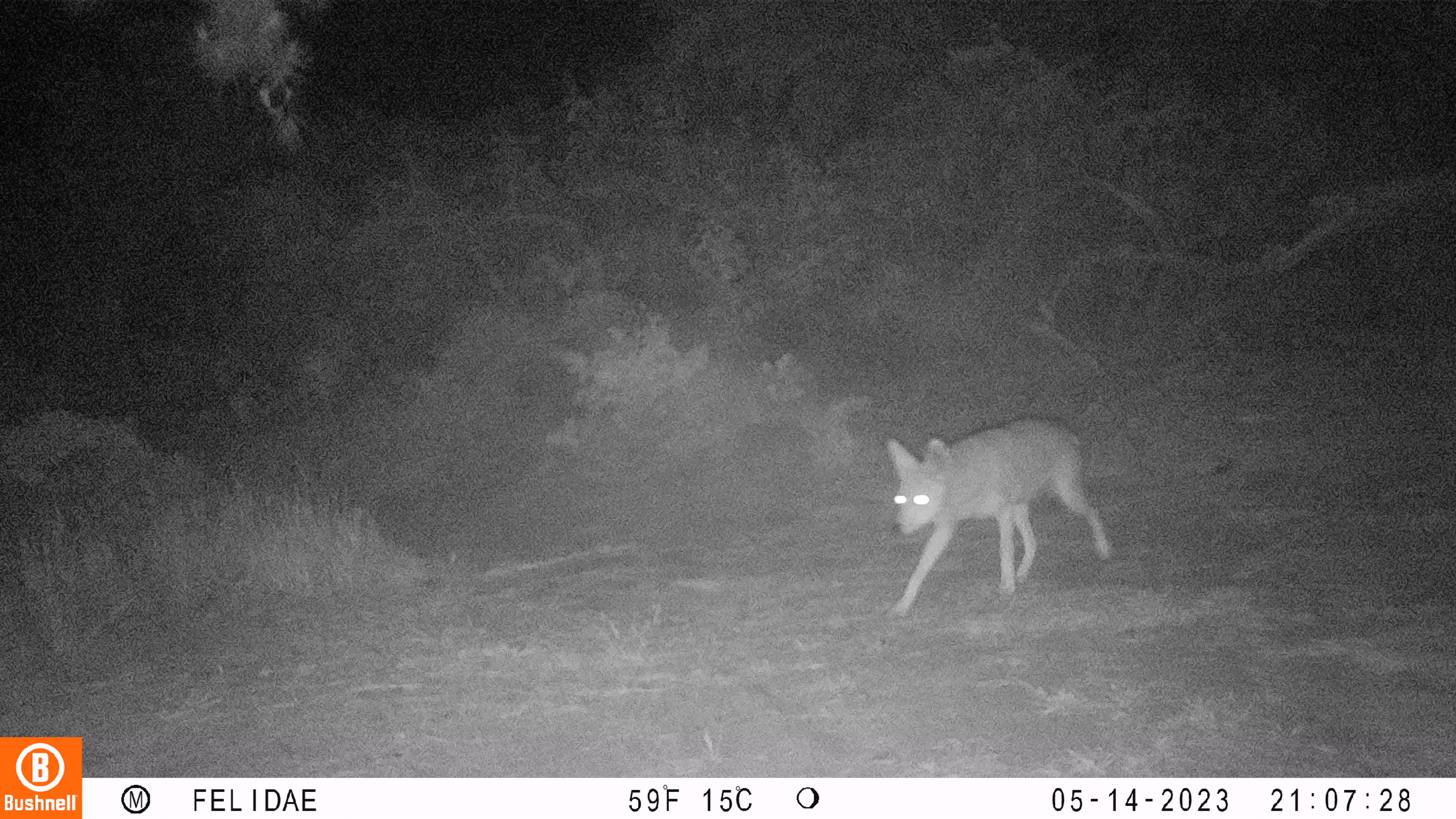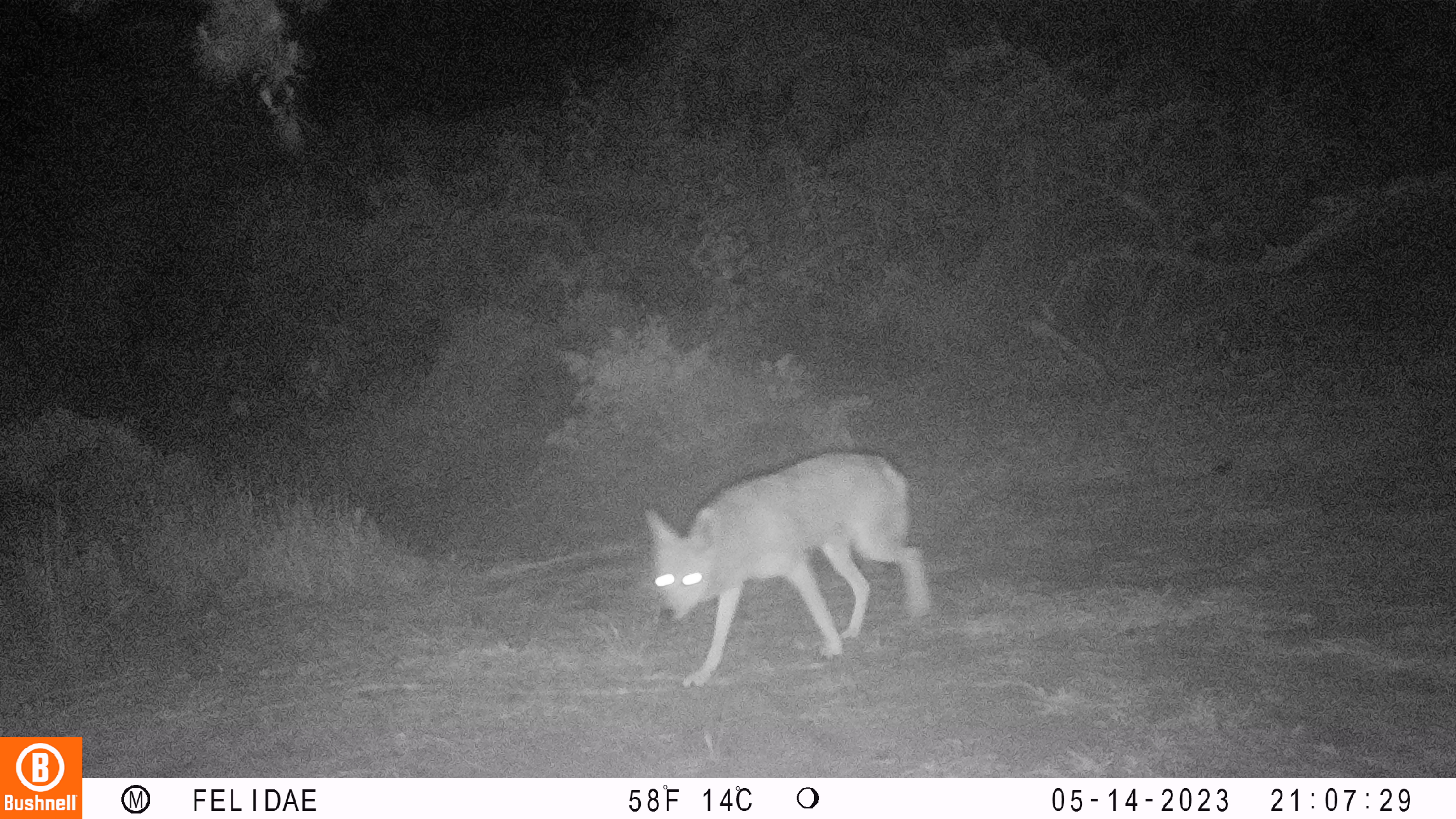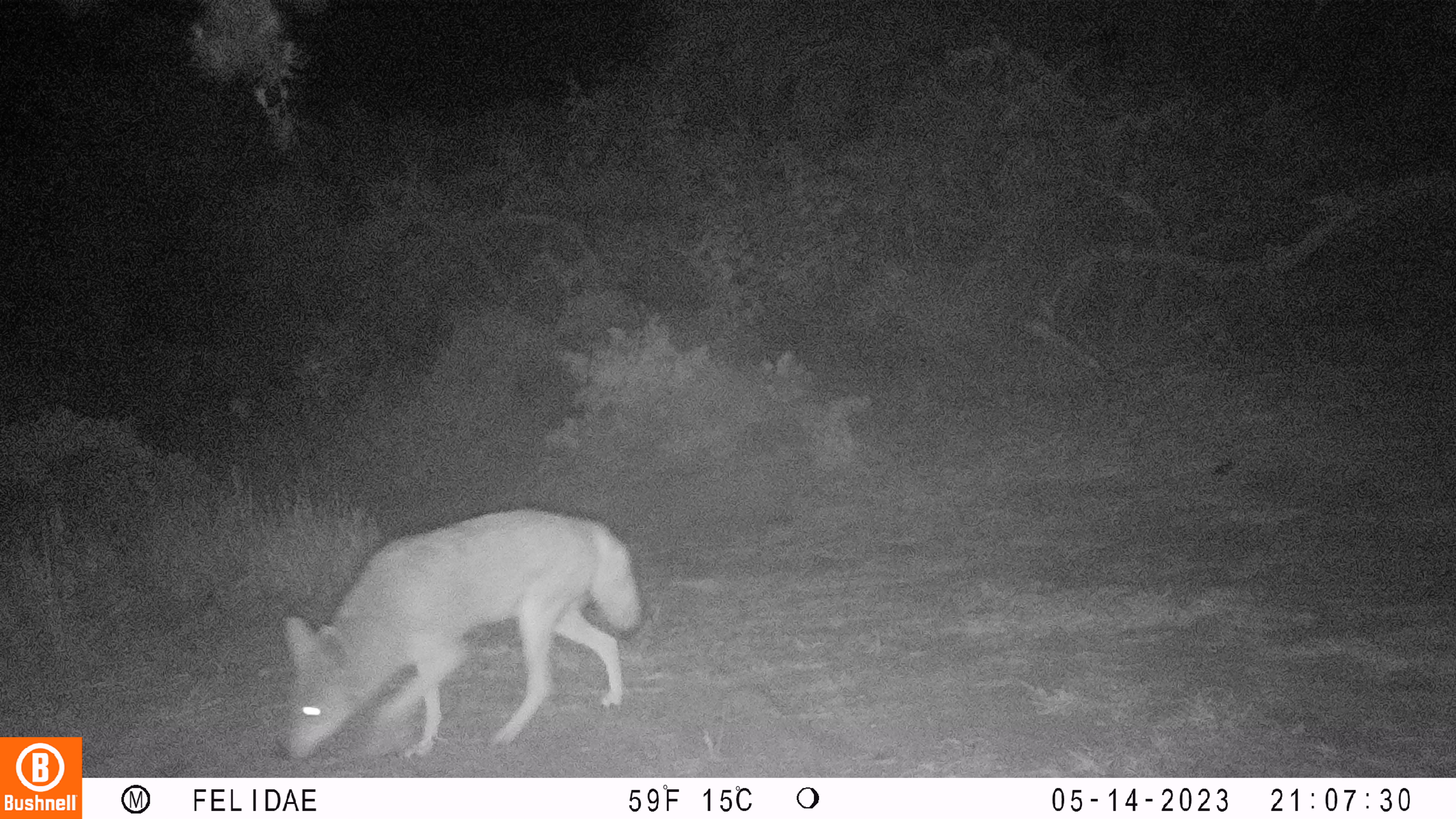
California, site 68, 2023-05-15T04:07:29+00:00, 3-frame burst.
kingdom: Animalia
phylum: Chordata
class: Mammalia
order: Carnivora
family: Canidae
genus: Canis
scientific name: Canis latrans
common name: coyote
Coyote (Canis latrans).